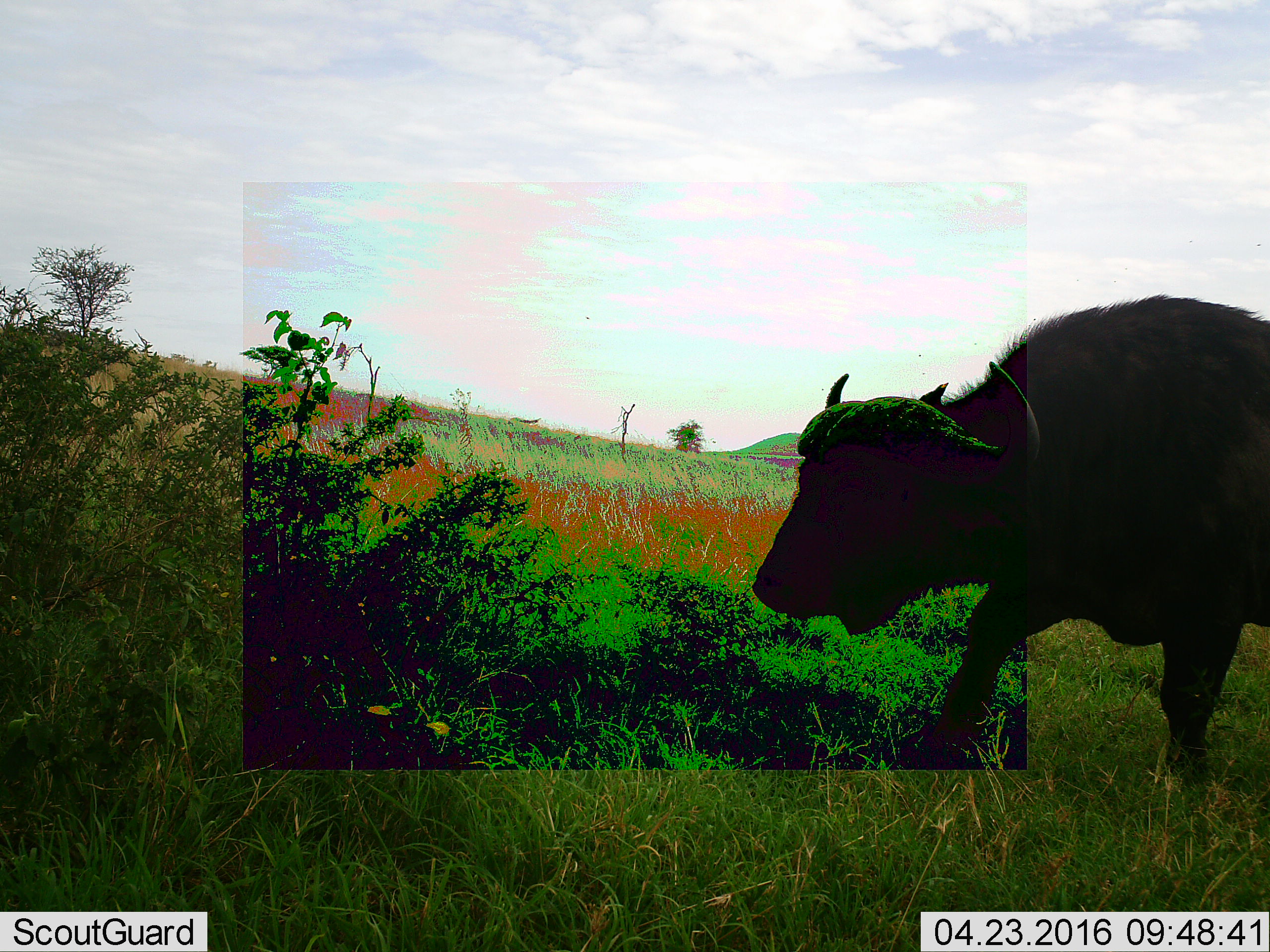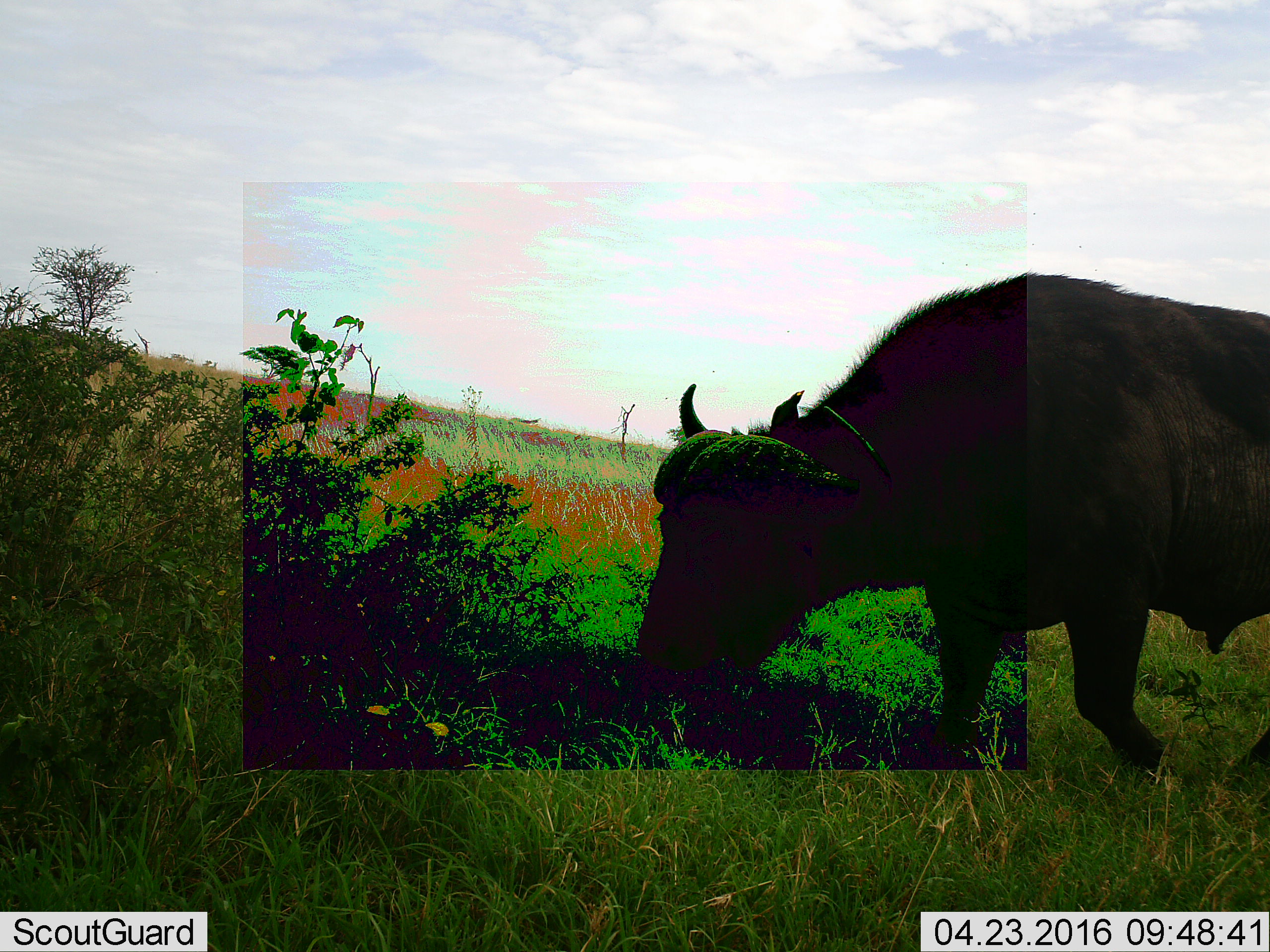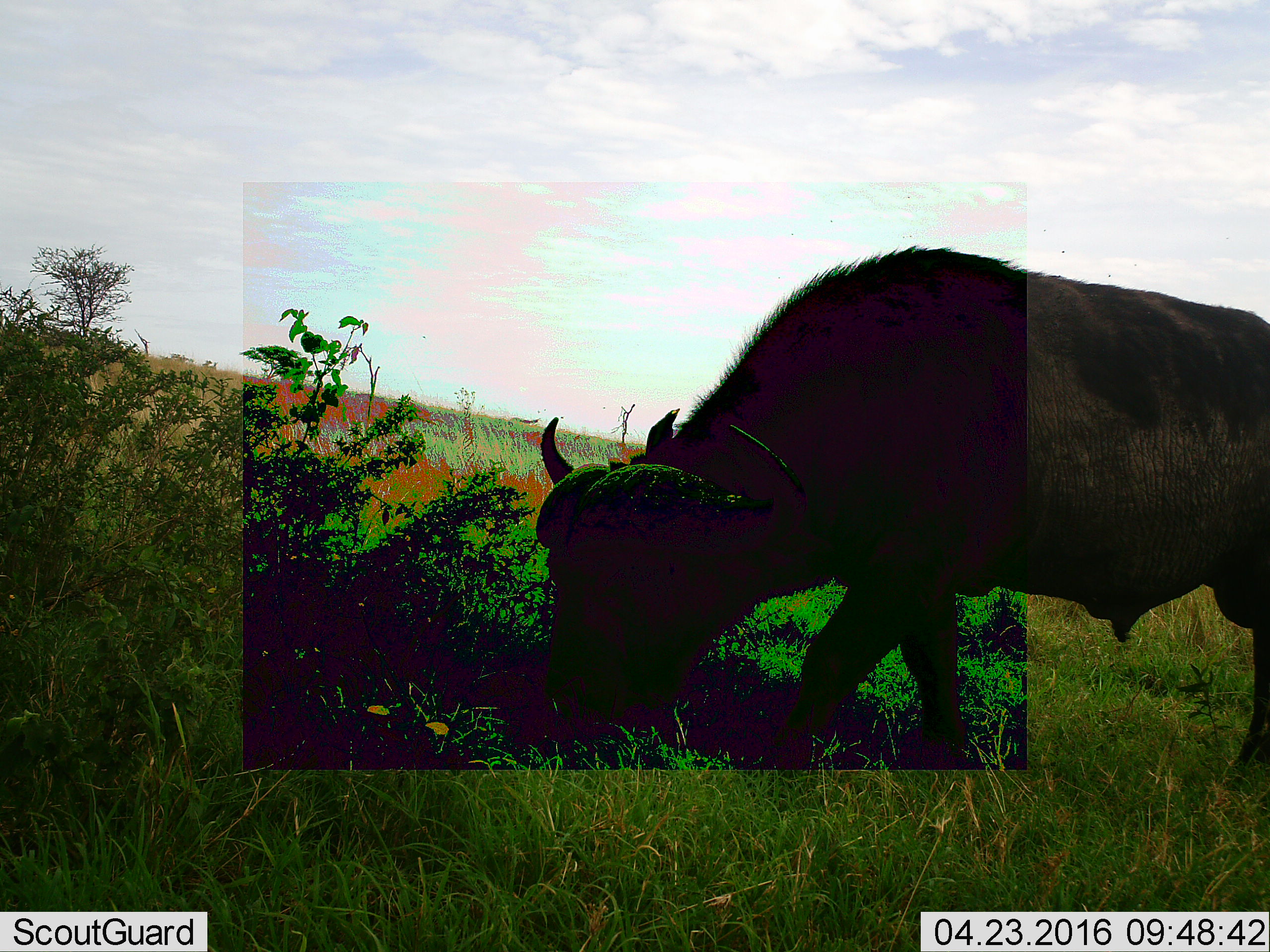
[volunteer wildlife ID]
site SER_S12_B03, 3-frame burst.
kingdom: Animalia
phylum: Chordata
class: Mammalia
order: Artiodactyla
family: Bovidae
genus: Syncerus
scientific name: Syncerus caffer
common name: african buffalo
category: buffalo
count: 1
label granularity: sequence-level